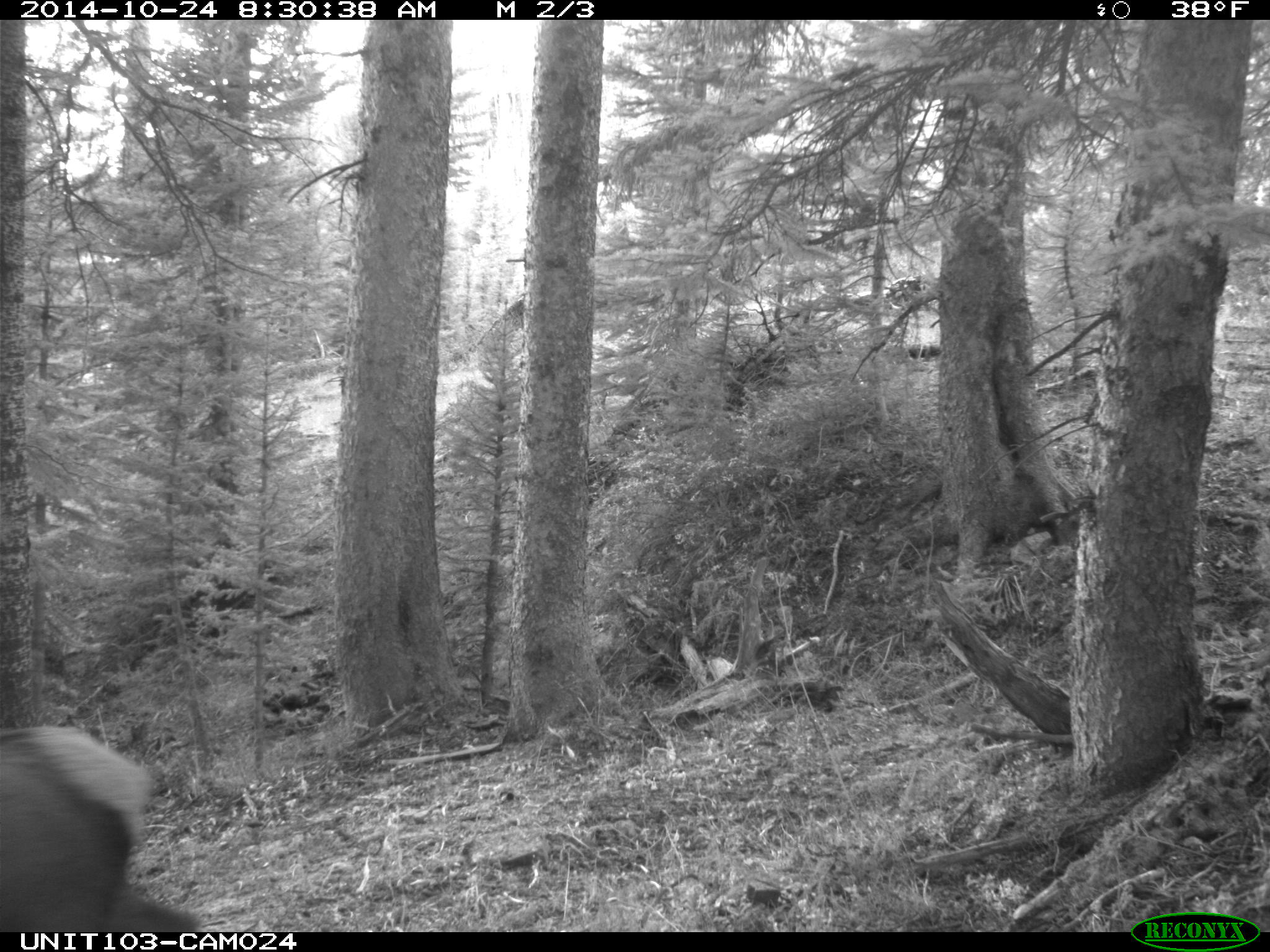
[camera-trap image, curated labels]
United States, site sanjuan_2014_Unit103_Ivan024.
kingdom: Animalia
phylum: Chordata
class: Mammalia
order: Artiodactyla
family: Cervidae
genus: Cervus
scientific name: Cervus elaphus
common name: red deer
Cervus elaphus (red deer).